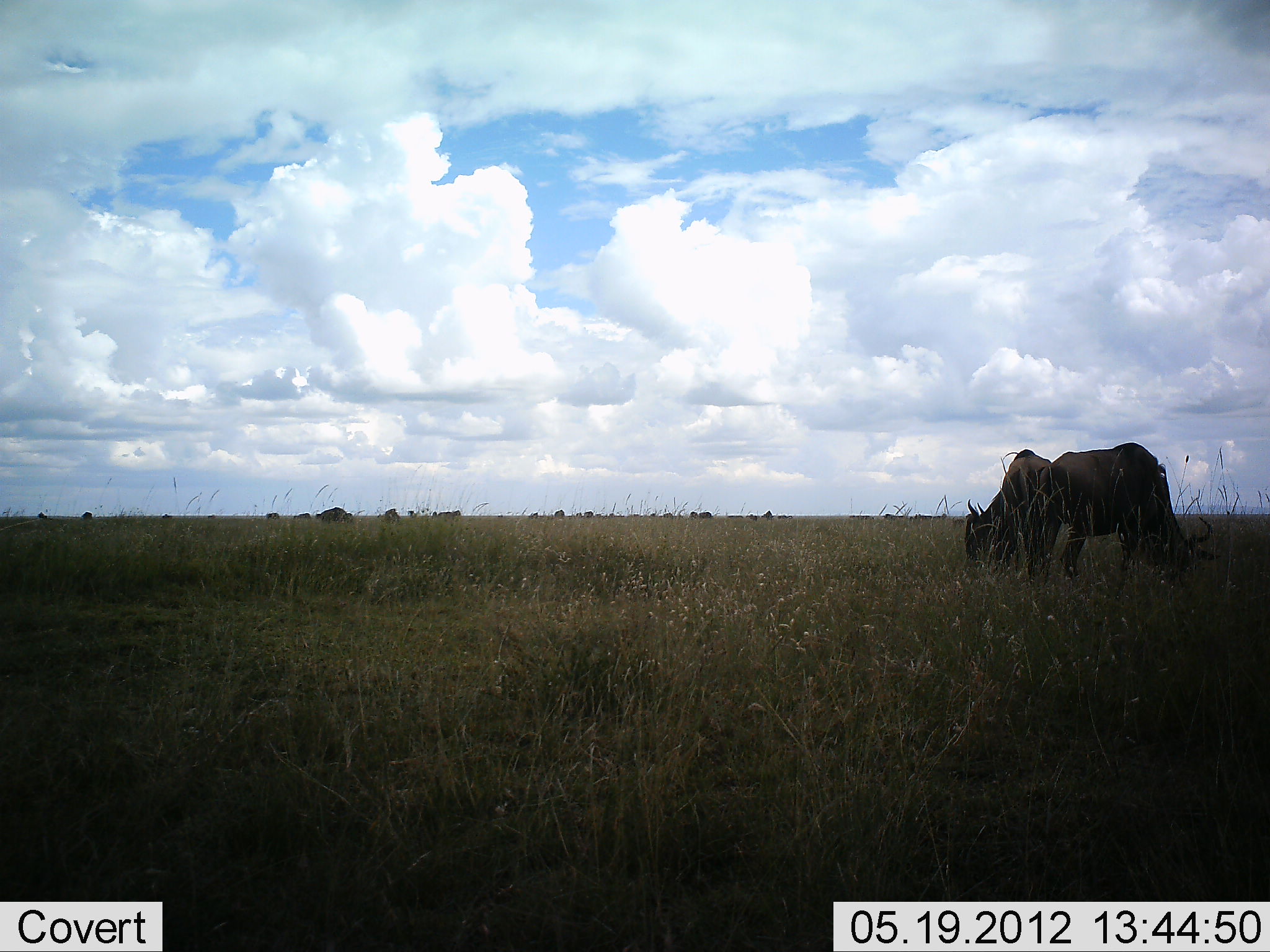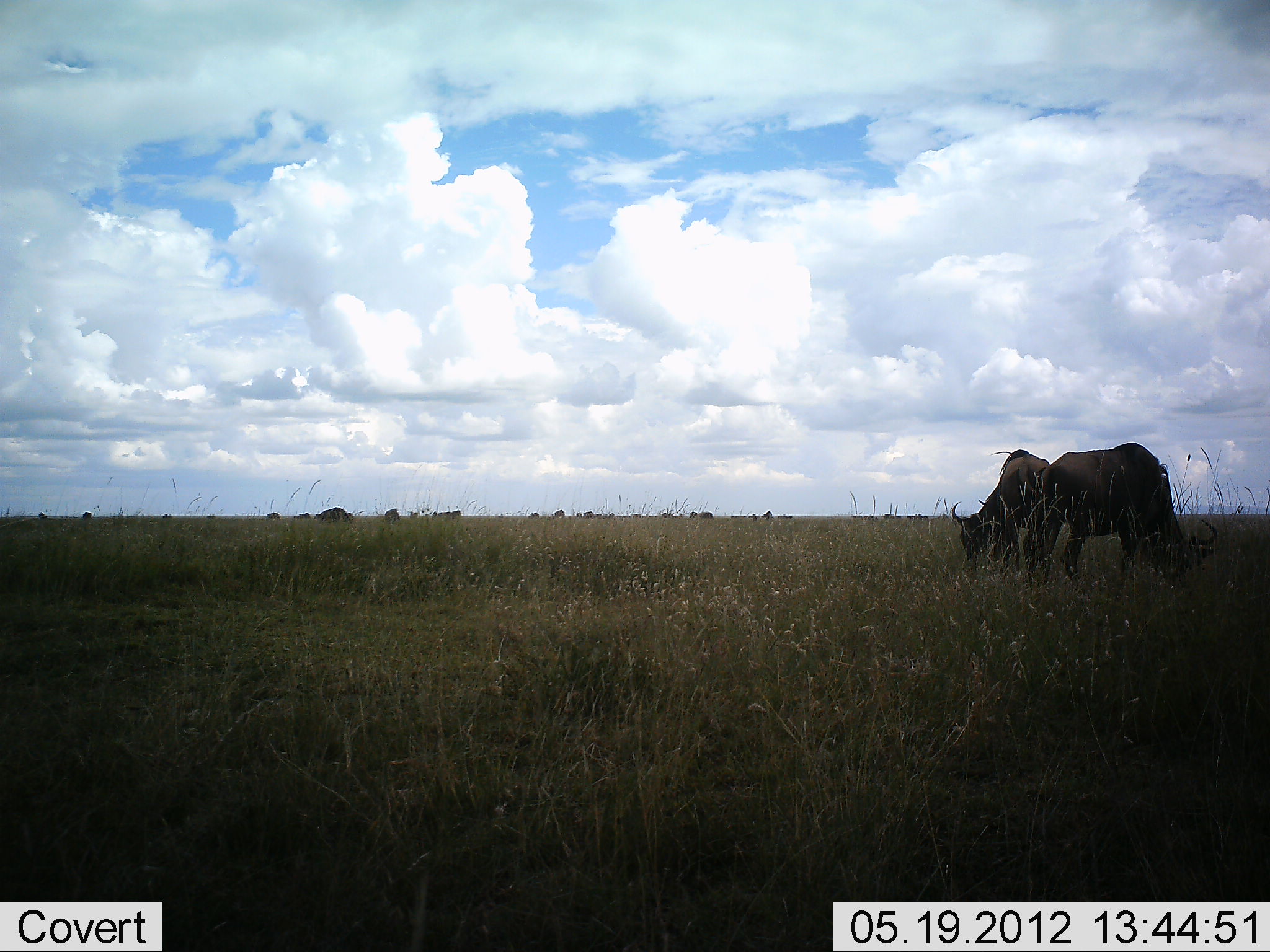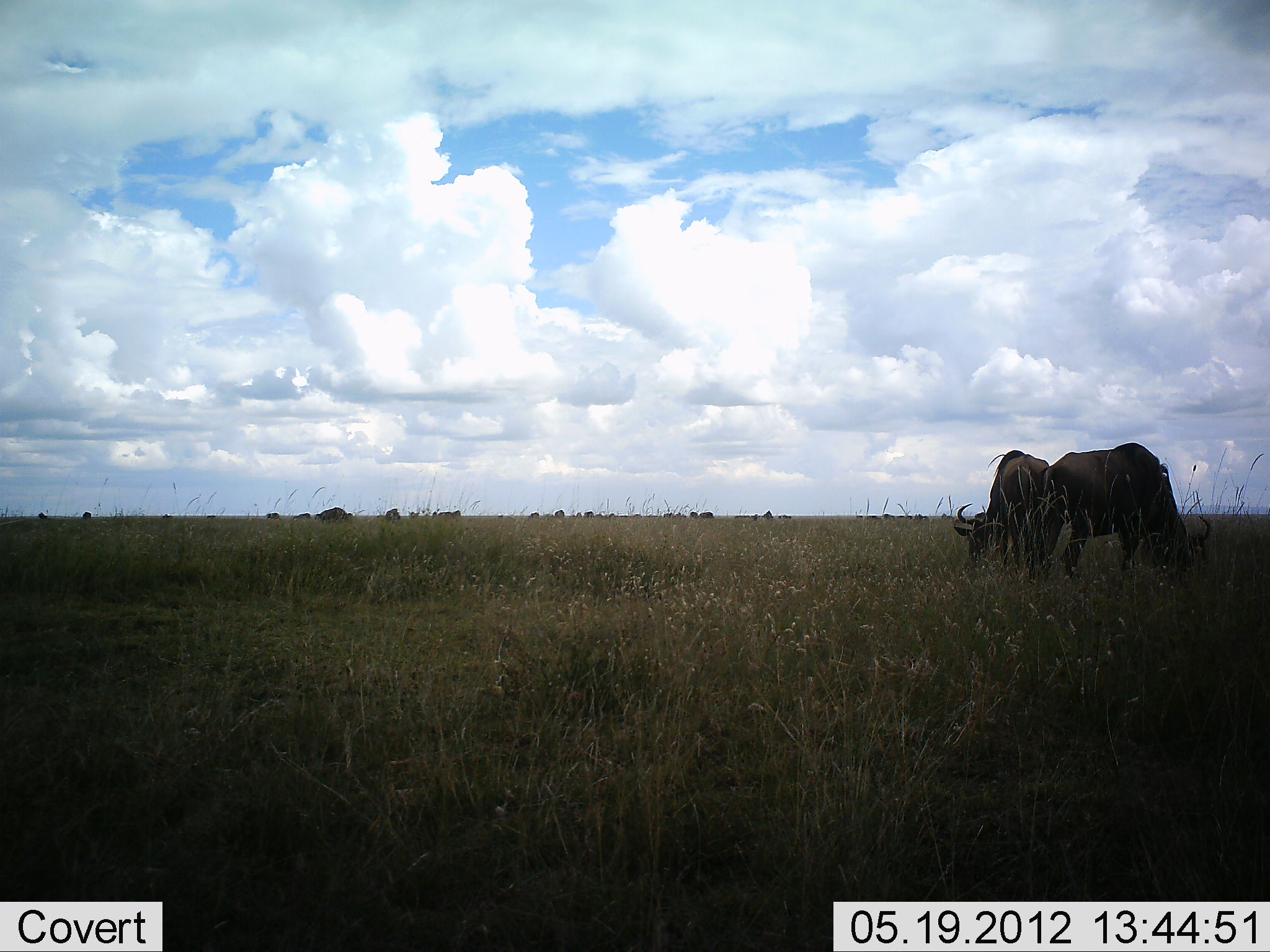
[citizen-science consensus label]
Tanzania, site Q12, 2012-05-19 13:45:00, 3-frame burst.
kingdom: Animalia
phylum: Chordata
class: Mammalia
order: Artiodactyla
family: Bovidae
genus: Connochaetes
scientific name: Connochaetes taurinus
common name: blue wildebeest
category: wildebeest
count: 2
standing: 50%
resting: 10%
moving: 0%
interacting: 0%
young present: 0%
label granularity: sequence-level